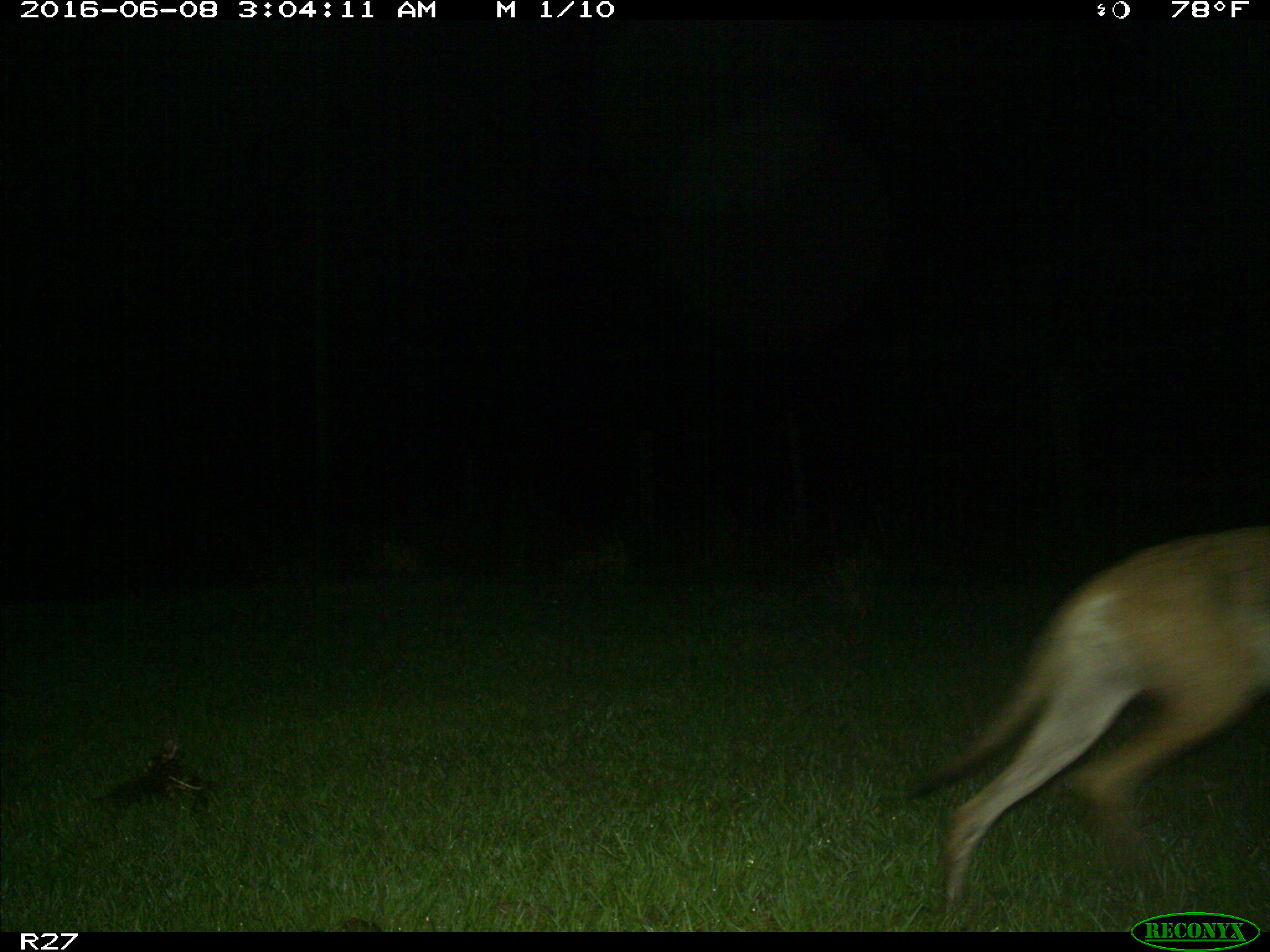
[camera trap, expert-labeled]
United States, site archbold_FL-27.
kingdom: Animalia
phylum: Chordata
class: Mammalia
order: Carnivora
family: Canidae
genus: Canis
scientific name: Canis latrans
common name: coyote